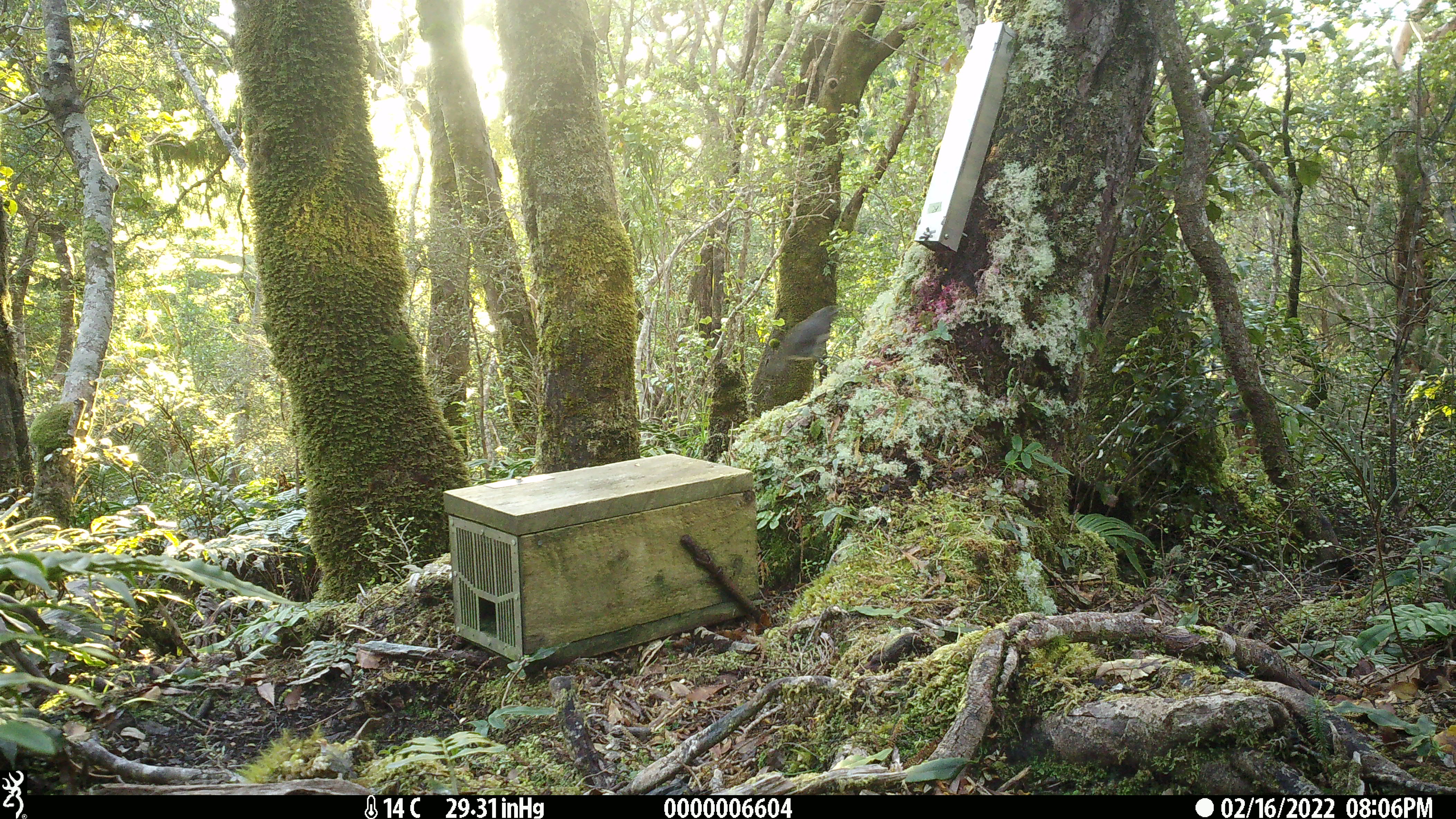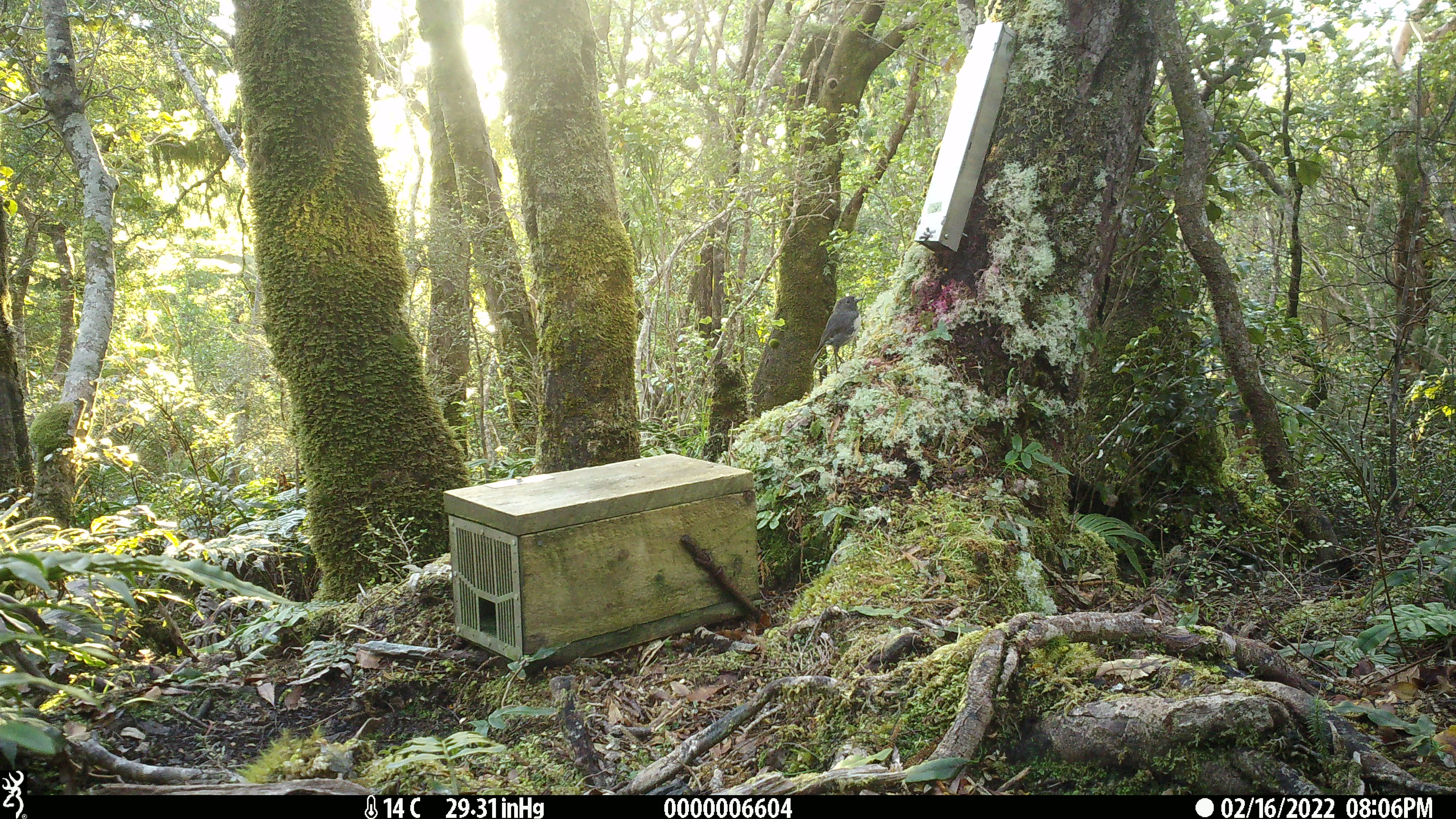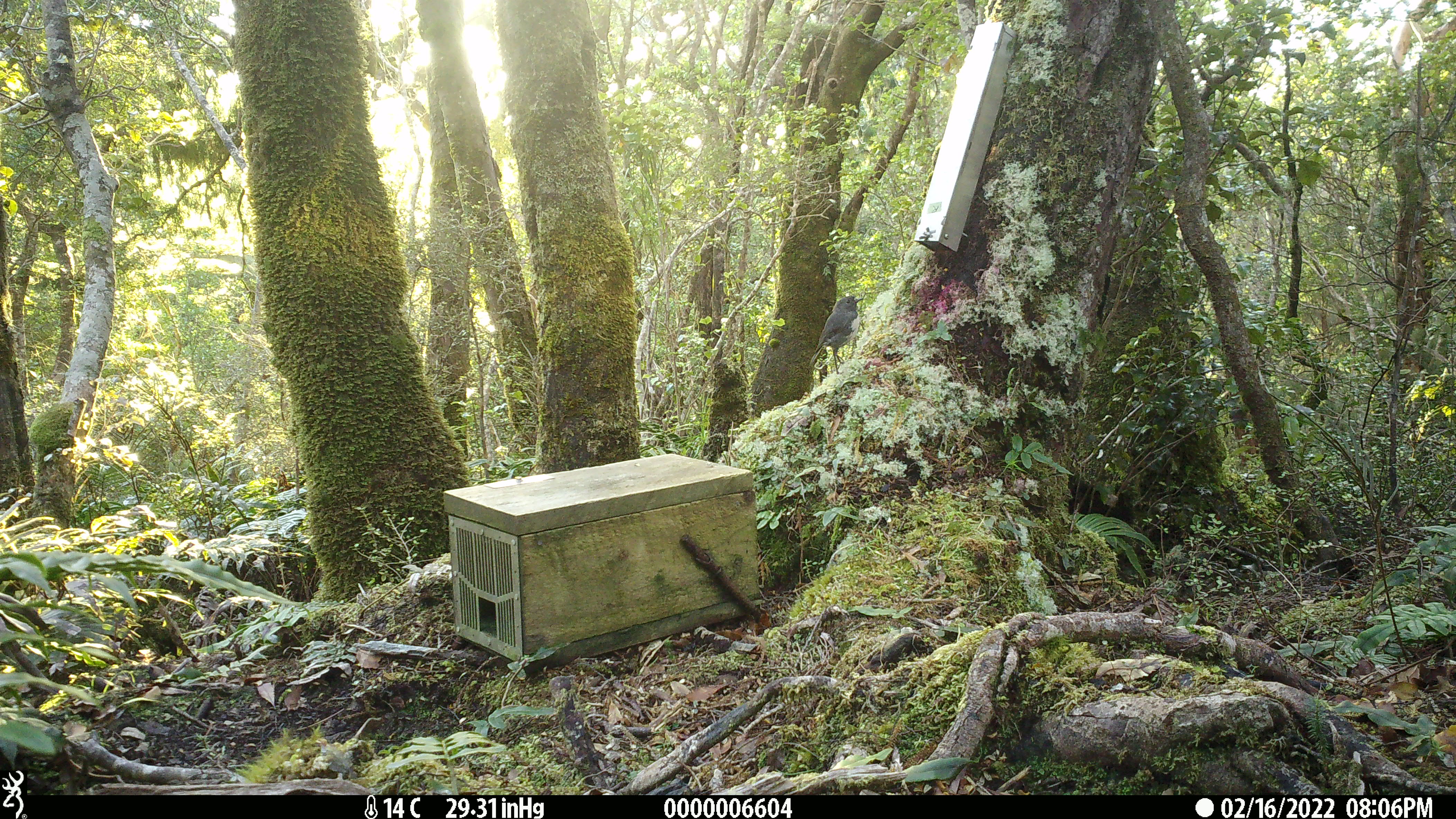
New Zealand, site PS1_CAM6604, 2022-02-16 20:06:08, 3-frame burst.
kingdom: Animalia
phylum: Chordata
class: Aves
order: Passeriformes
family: Petroicidae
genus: Petroica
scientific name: Petroica australis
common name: new zealand robin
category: robin